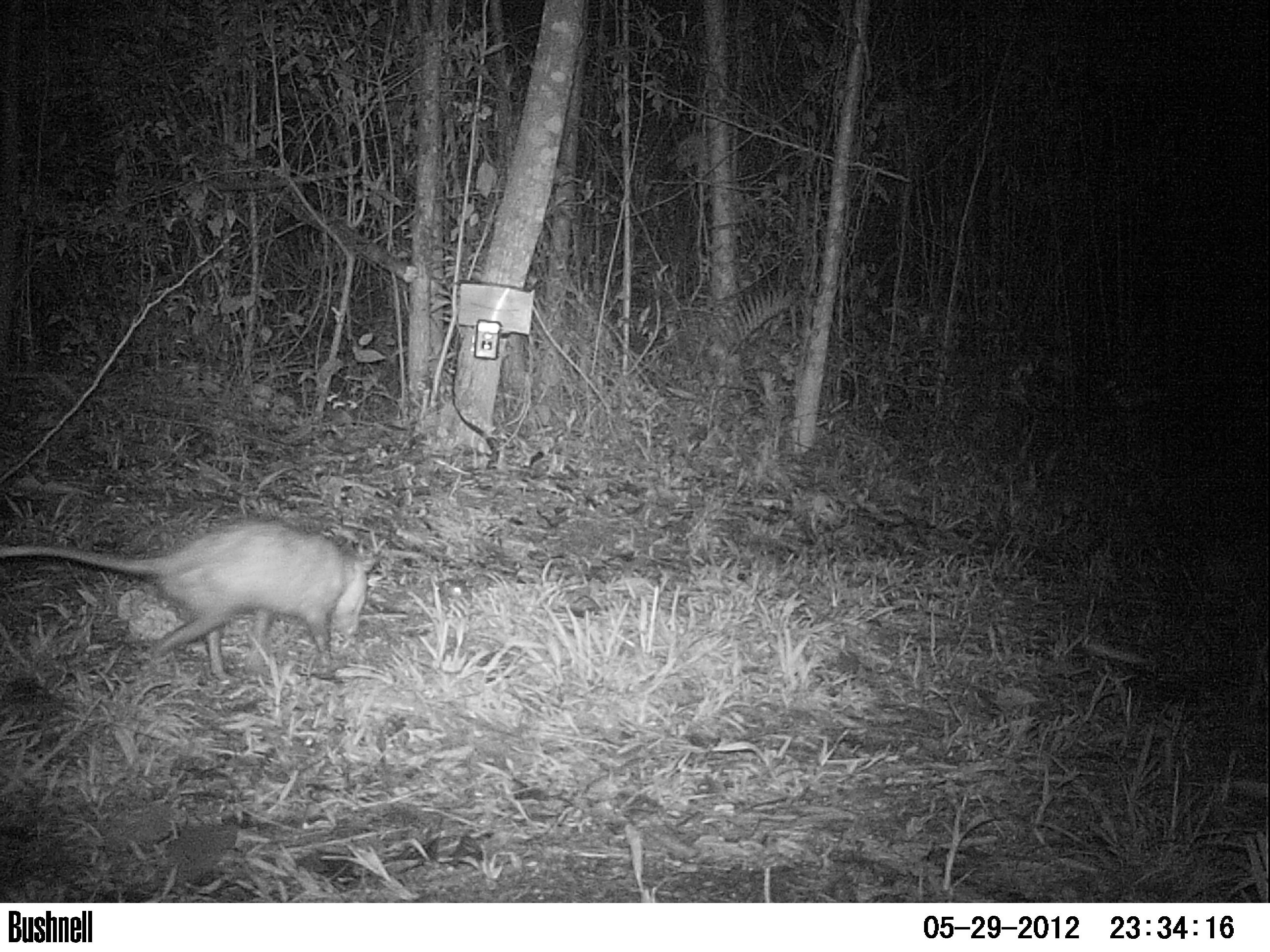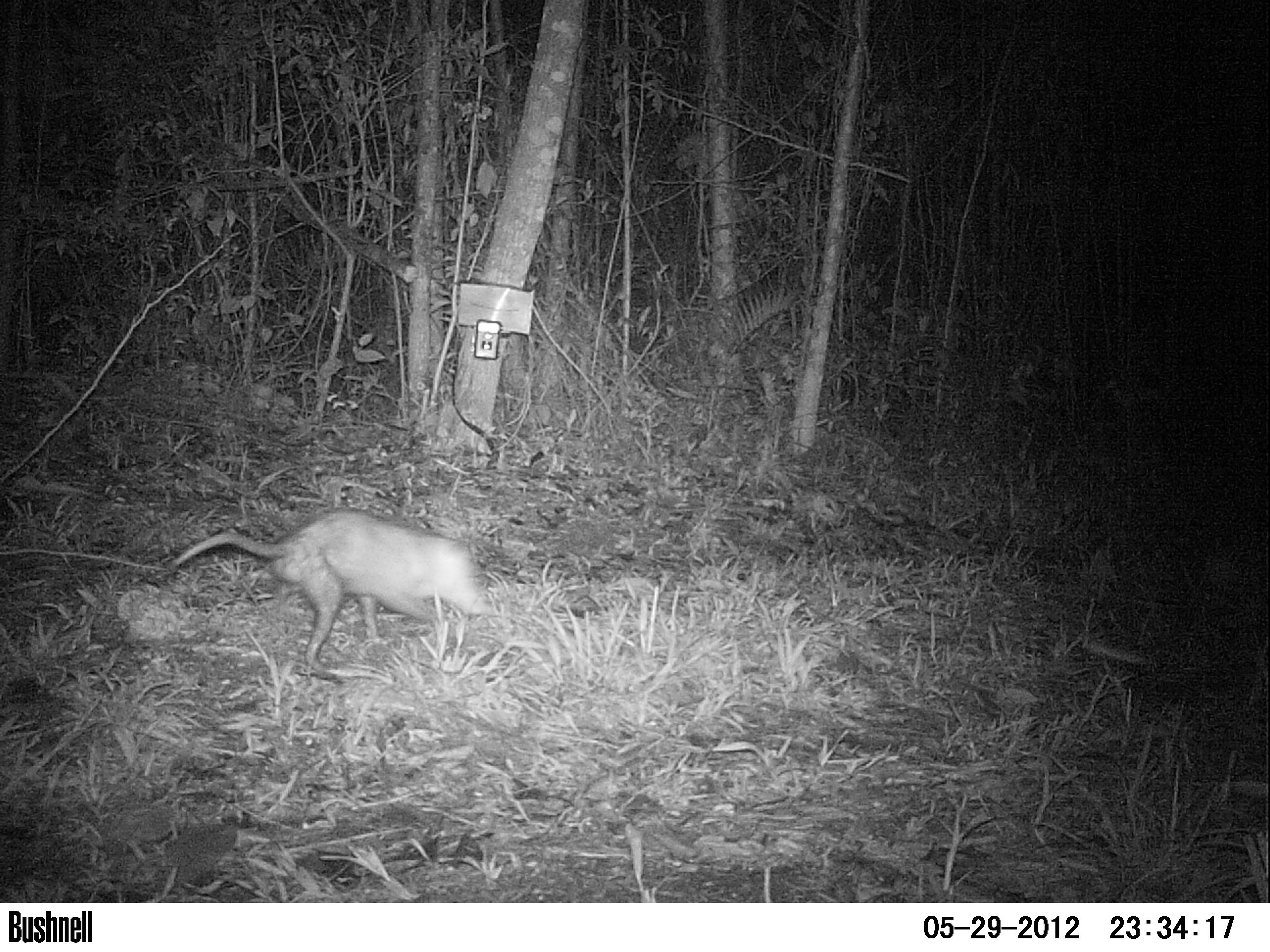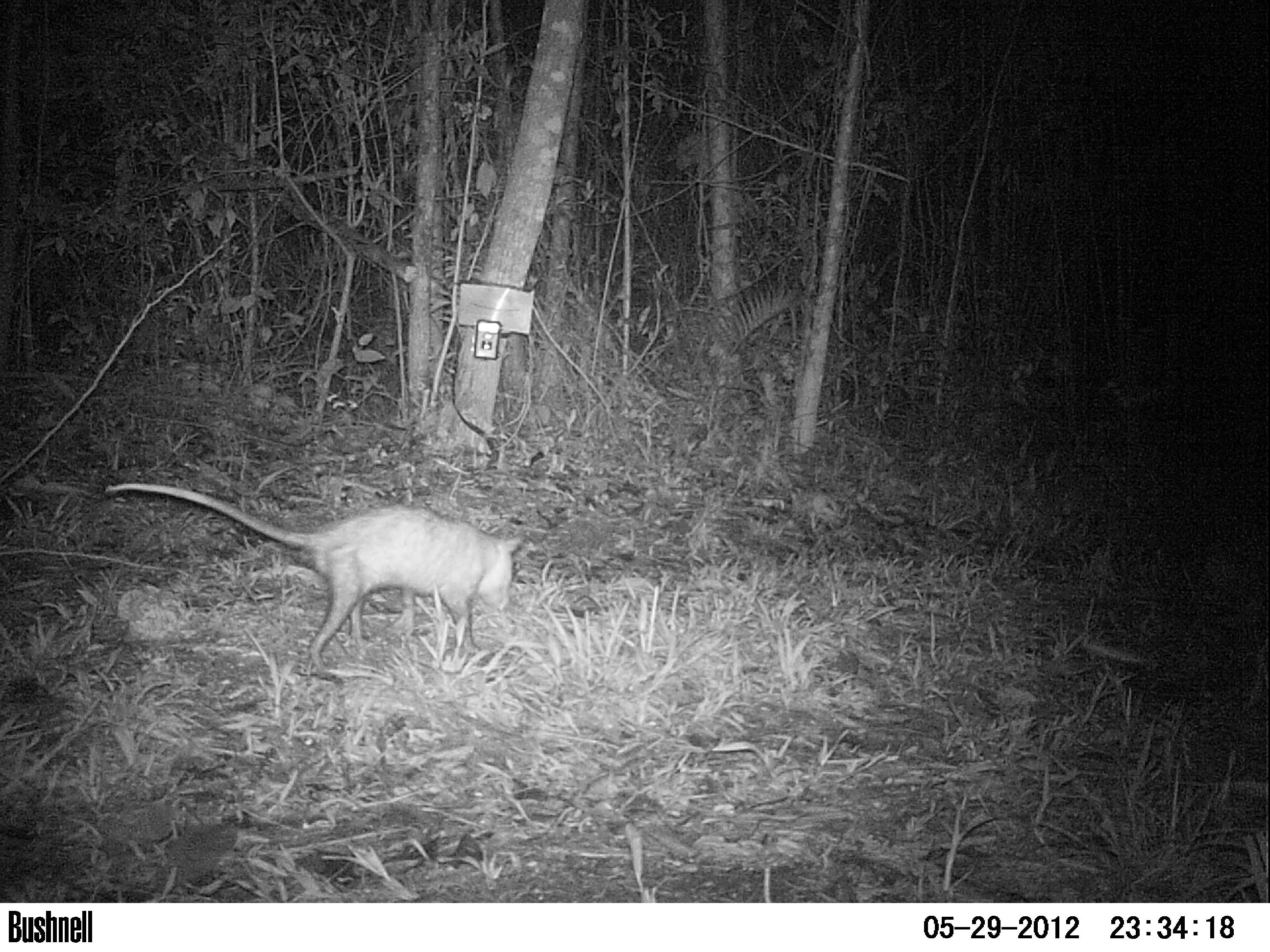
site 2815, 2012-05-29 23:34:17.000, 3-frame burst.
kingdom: Animalia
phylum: Chordata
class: Mammalia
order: Didelphimorphia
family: Didelphidae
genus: Didelphis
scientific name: Didelphis virginiana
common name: virginia opossum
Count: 1.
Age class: adult.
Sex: male.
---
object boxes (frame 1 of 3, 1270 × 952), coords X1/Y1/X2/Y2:
didelphis virginiana: 0/518/378/685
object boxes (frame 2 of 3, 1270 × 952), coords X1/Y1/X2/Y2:
didelphis virginiana: 165/506/494/681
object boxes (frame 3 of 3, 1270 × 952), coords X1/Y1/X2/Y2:
didelphis virginiana: 103/481/525/673